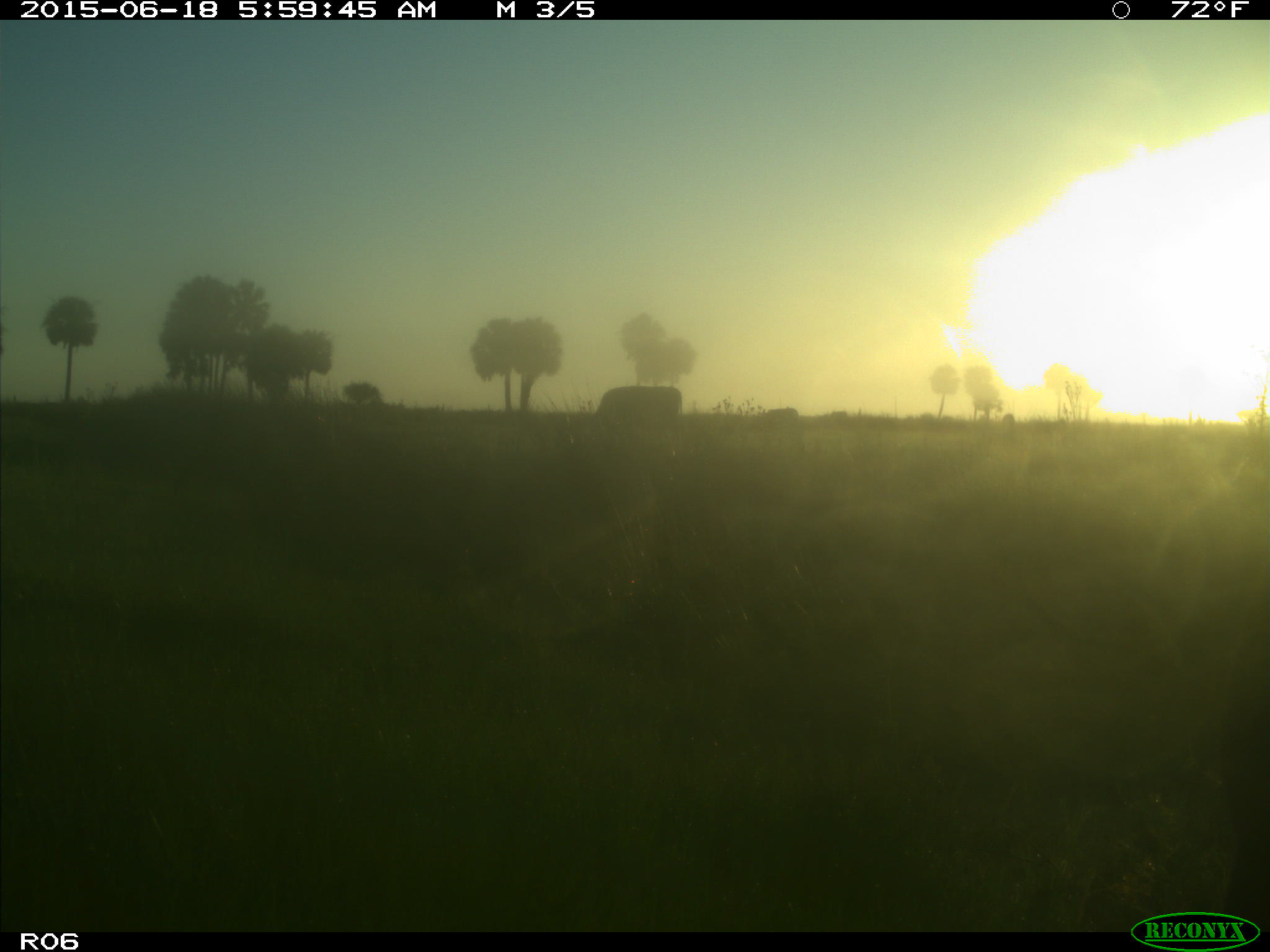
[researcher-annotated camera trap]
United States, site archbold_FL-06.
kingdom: Animalia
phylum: Chordata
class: Mammalia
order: Artiodactyla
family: Bovidae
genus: Bos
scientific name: Bos taurus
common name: domestic cow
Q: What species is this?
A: Bos taurus (domestic cow).